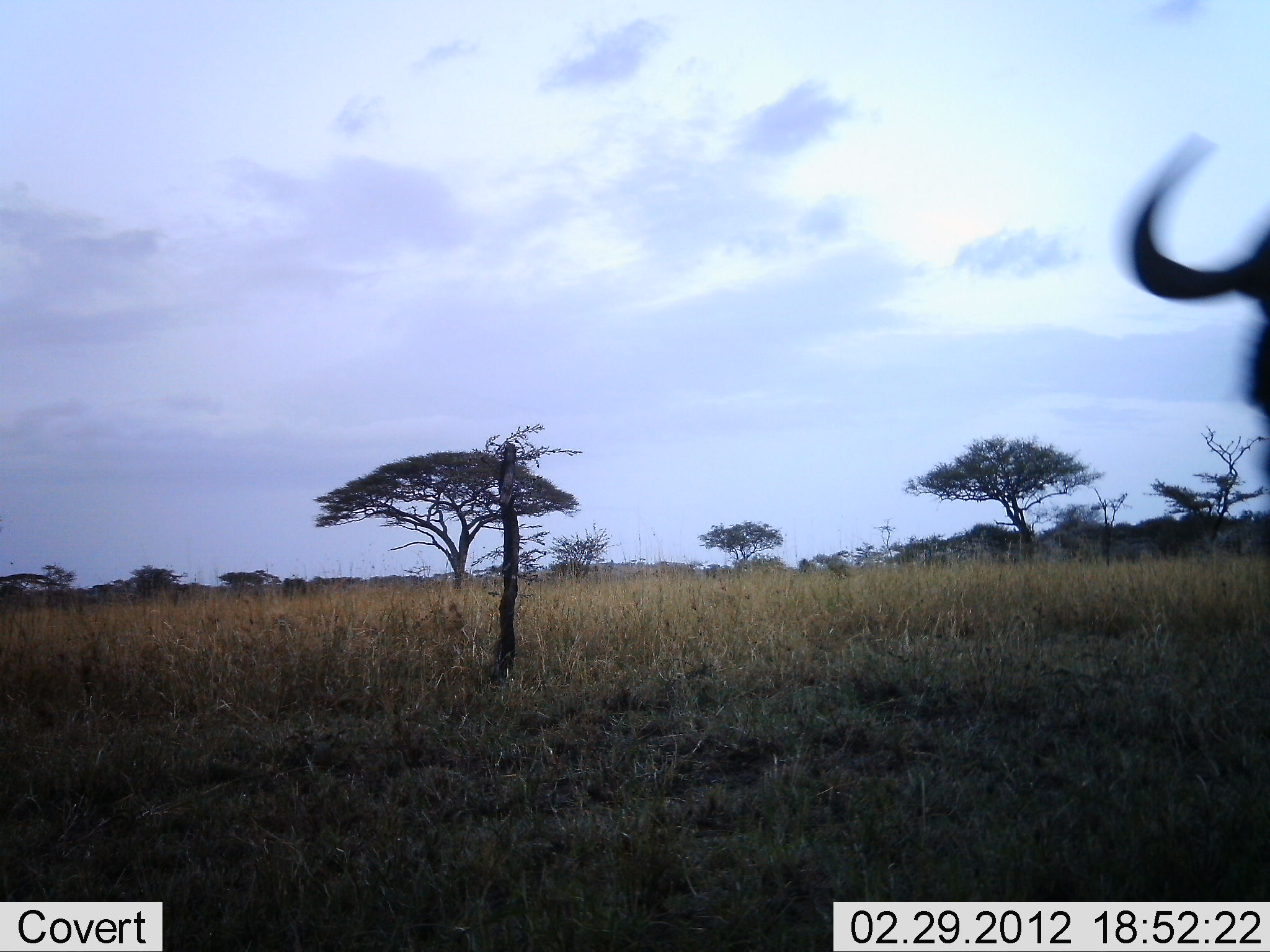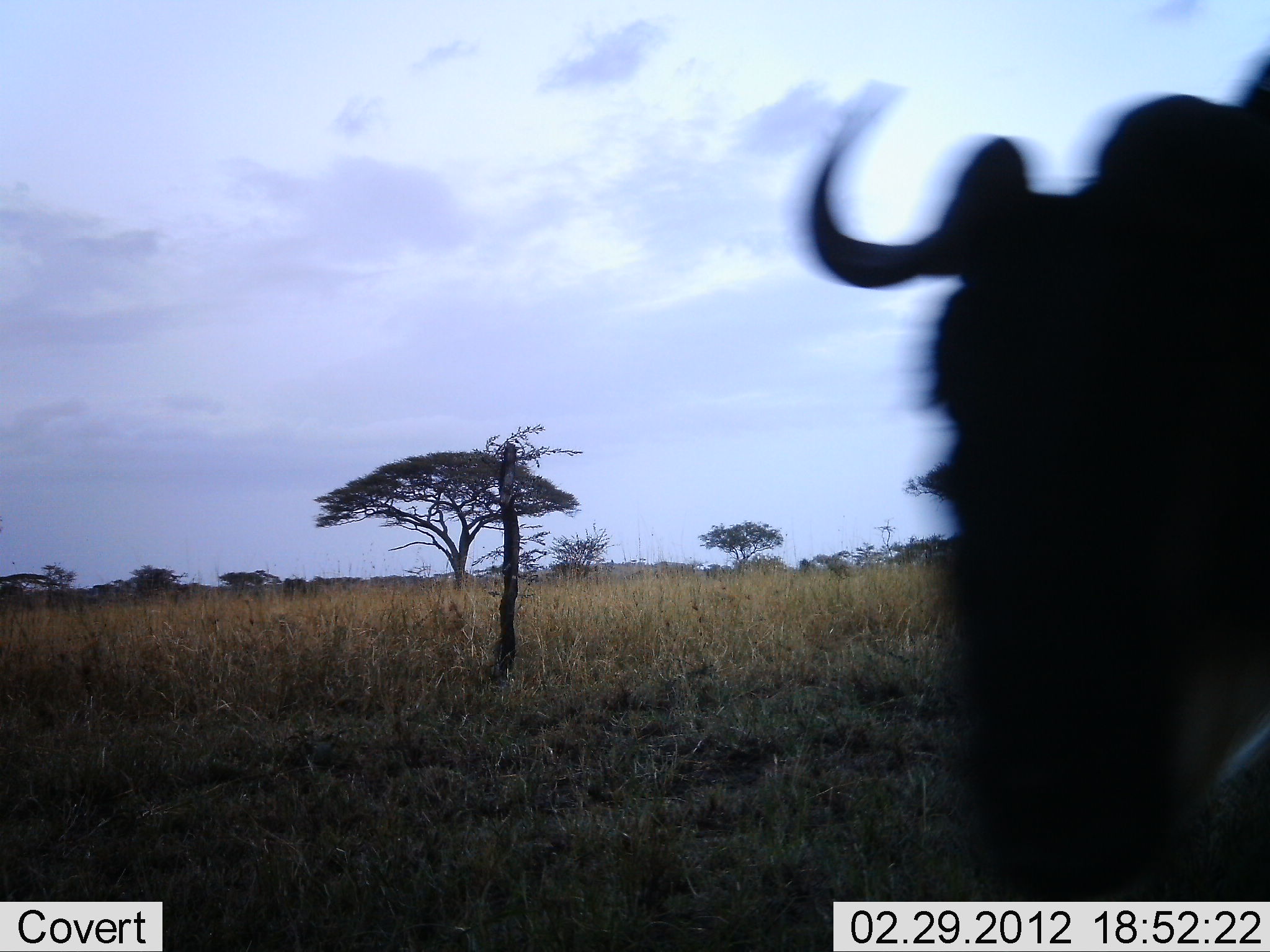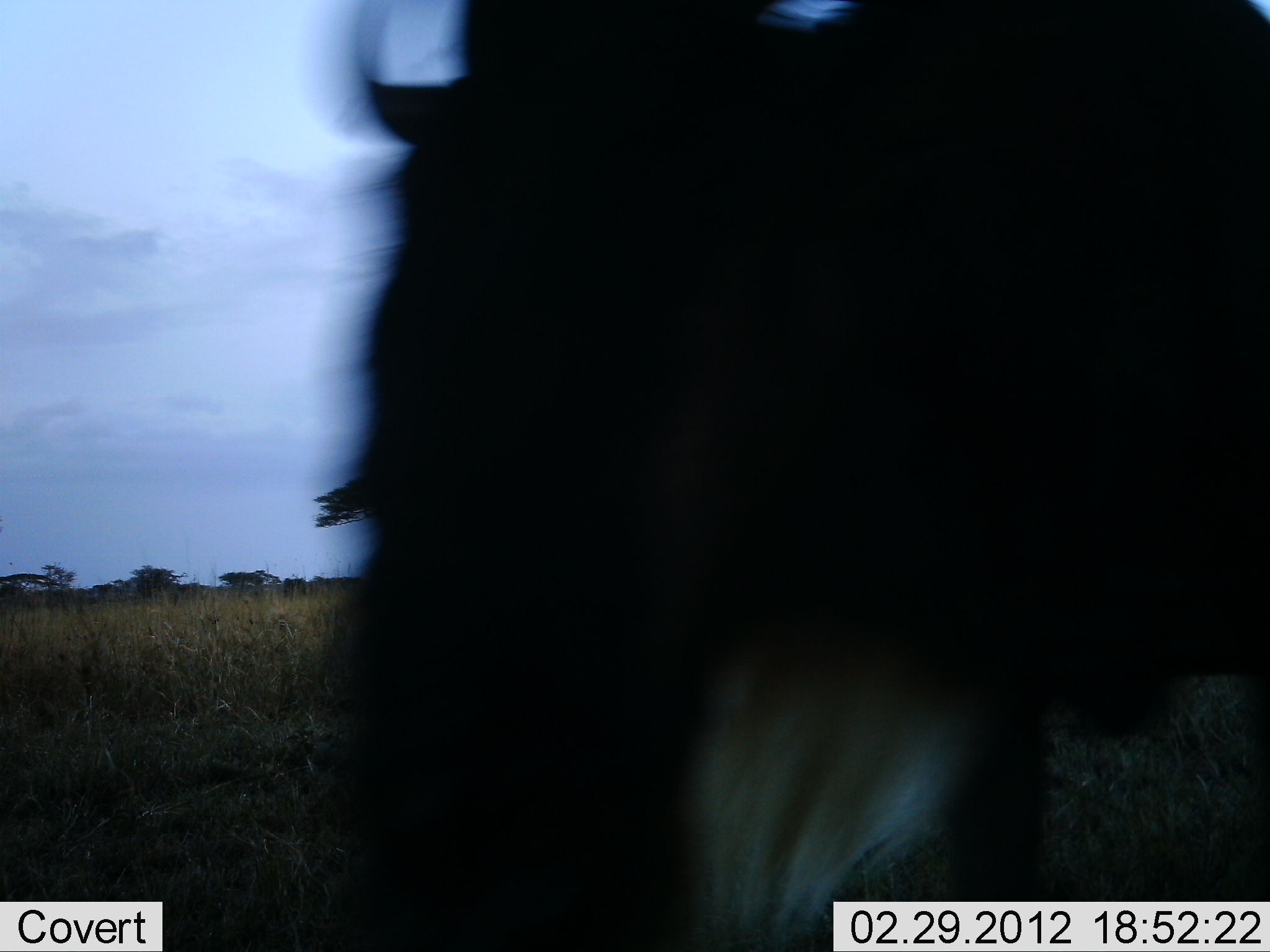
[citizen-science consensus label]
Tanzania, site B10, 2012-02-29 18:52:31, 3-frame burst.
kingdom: Animalia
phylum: Chordata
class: Mammalia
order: Artiodactyla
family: Bovidae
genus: Connochaetes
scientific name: Connochaetes taurinus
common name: blue wildebeest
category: wildebeest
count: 1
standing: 11%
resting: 0%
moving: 89%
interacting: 0%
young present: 0%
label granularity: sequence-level